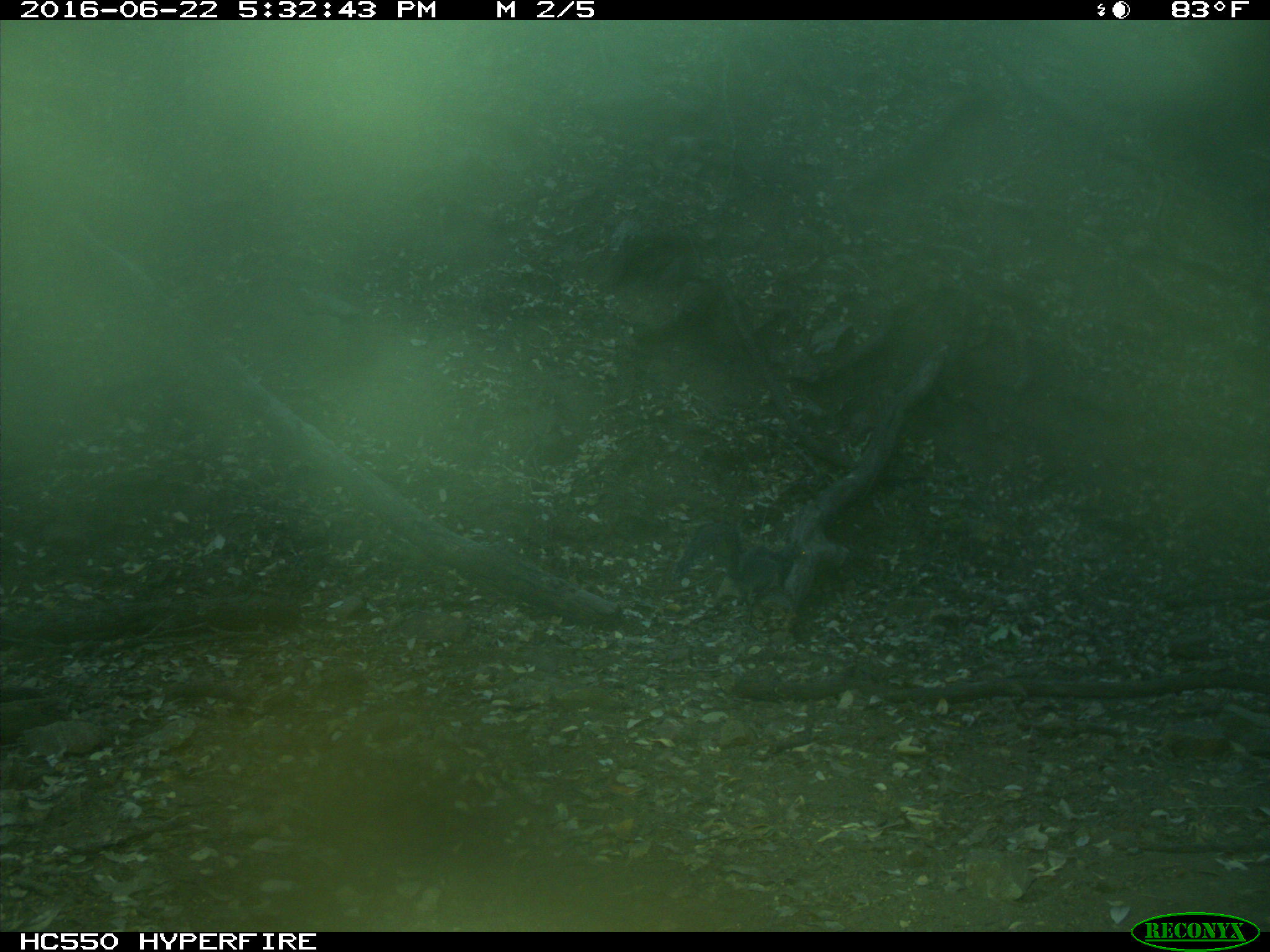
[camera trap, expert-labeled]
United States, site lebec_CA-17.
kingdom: Animalia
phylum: Chordata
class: Mammalia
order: Rodentia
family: Sciuridae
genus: Sciurus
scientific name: Sciurus carolinensis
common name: eastern gray squirrel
Sciurus carolinensis (eastern gray squirrel).